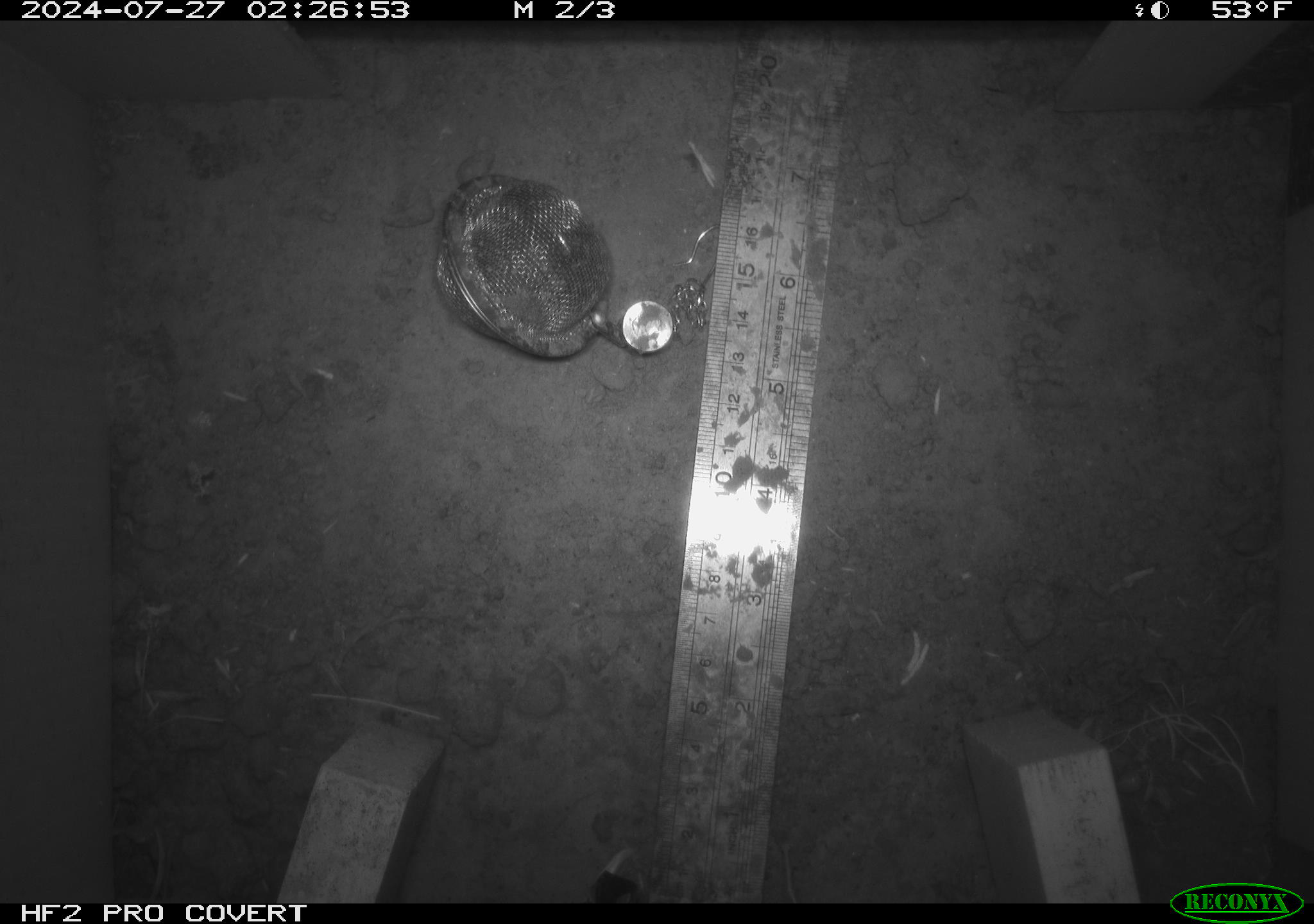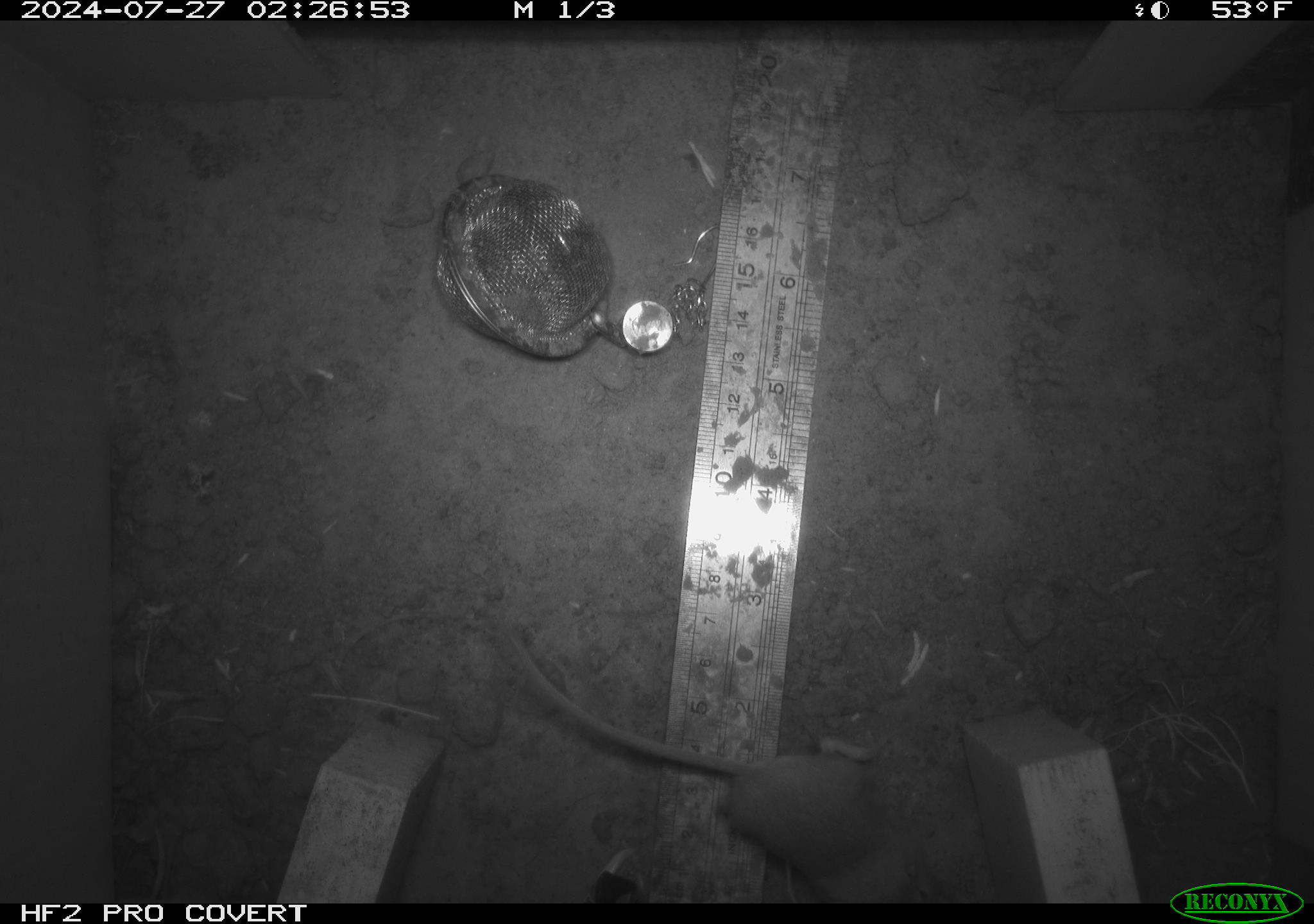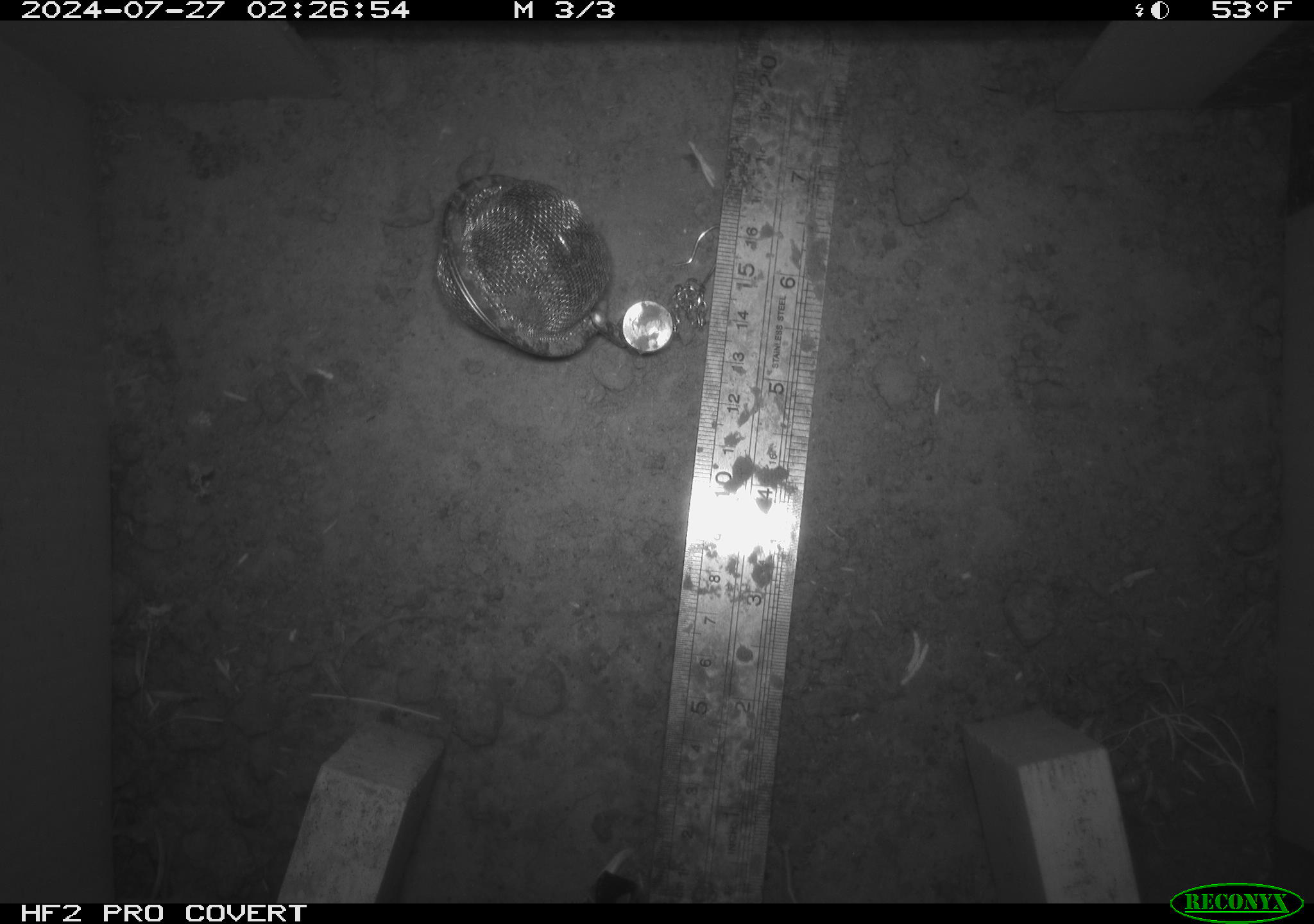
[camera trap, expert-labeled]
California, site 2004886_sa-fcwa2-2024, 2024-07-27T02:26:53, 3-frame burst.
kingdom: Animalia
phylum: Chordata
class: Mammalia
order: Rodentia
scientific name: Rodentia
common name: mouse species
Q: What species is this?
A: Mouse species (Rodentia).